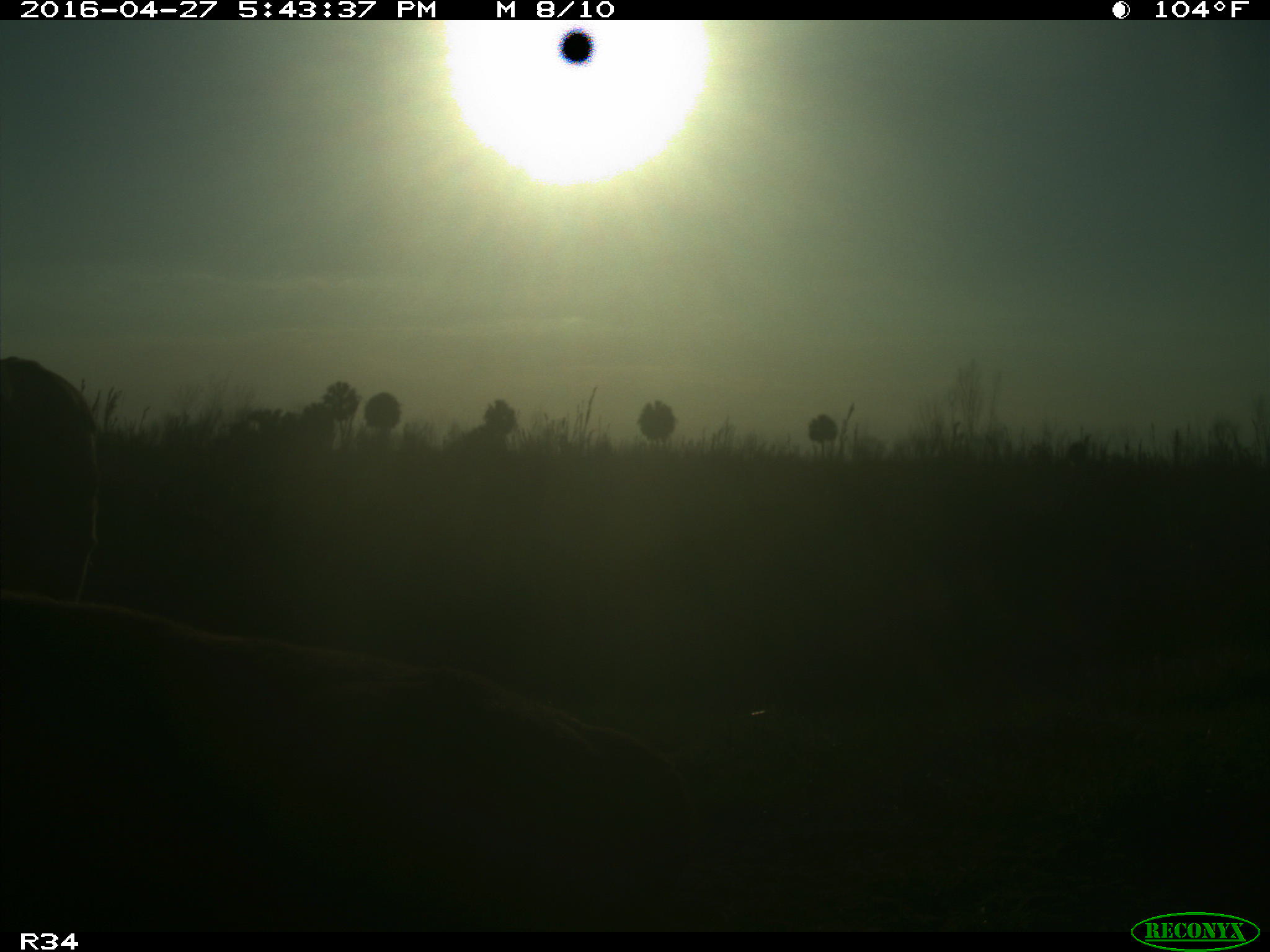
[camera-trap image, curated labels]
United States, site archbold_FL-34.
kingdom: Animalia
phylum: Chordata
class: Mammalia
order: Artiodactyla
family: Bovidae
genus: Bos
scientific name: Bos taurus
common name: domestic cow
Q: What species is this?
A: Bos taurus (domestic cow).